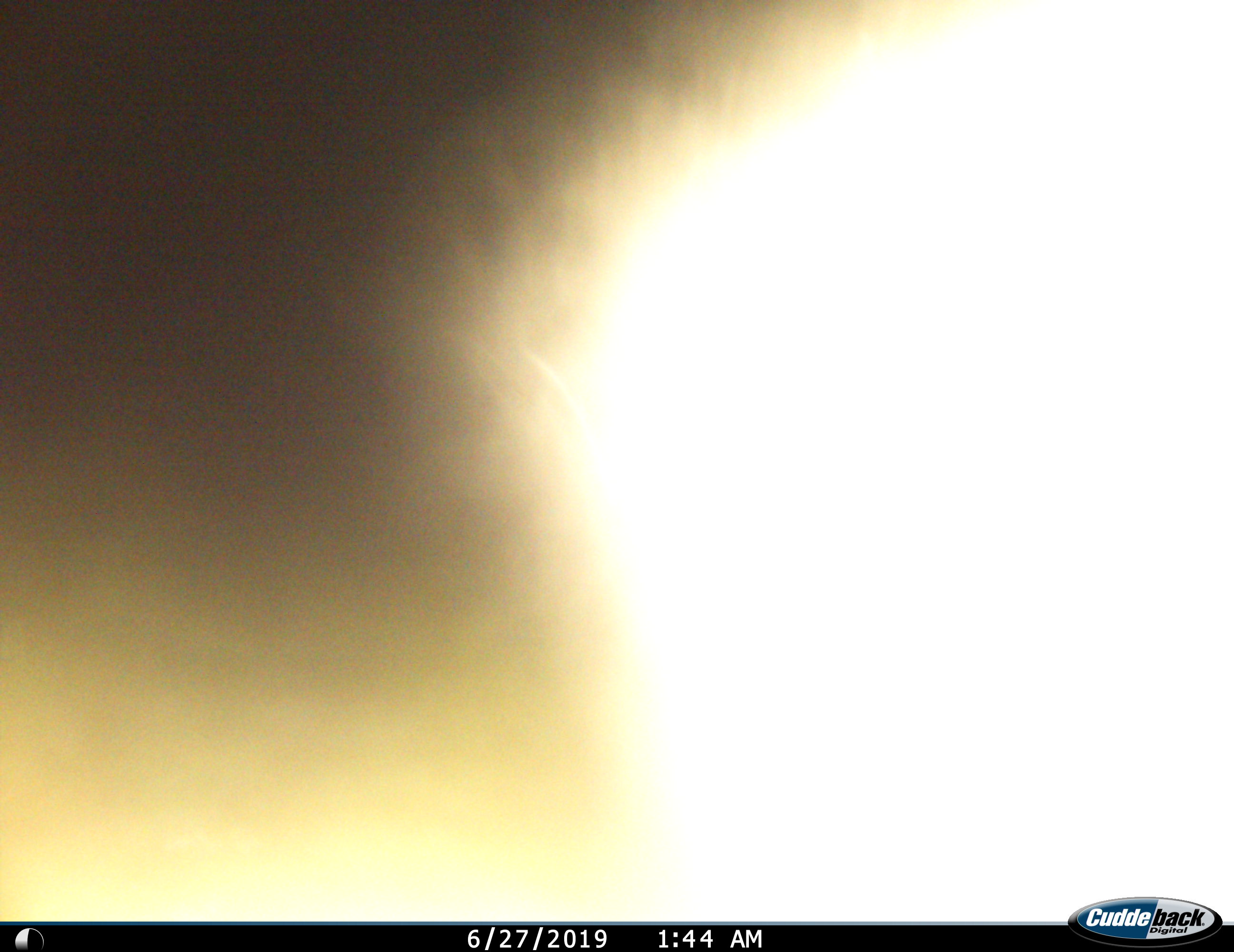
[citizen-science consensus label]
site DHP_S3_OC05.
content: unidentified animal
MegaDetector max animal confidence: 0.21